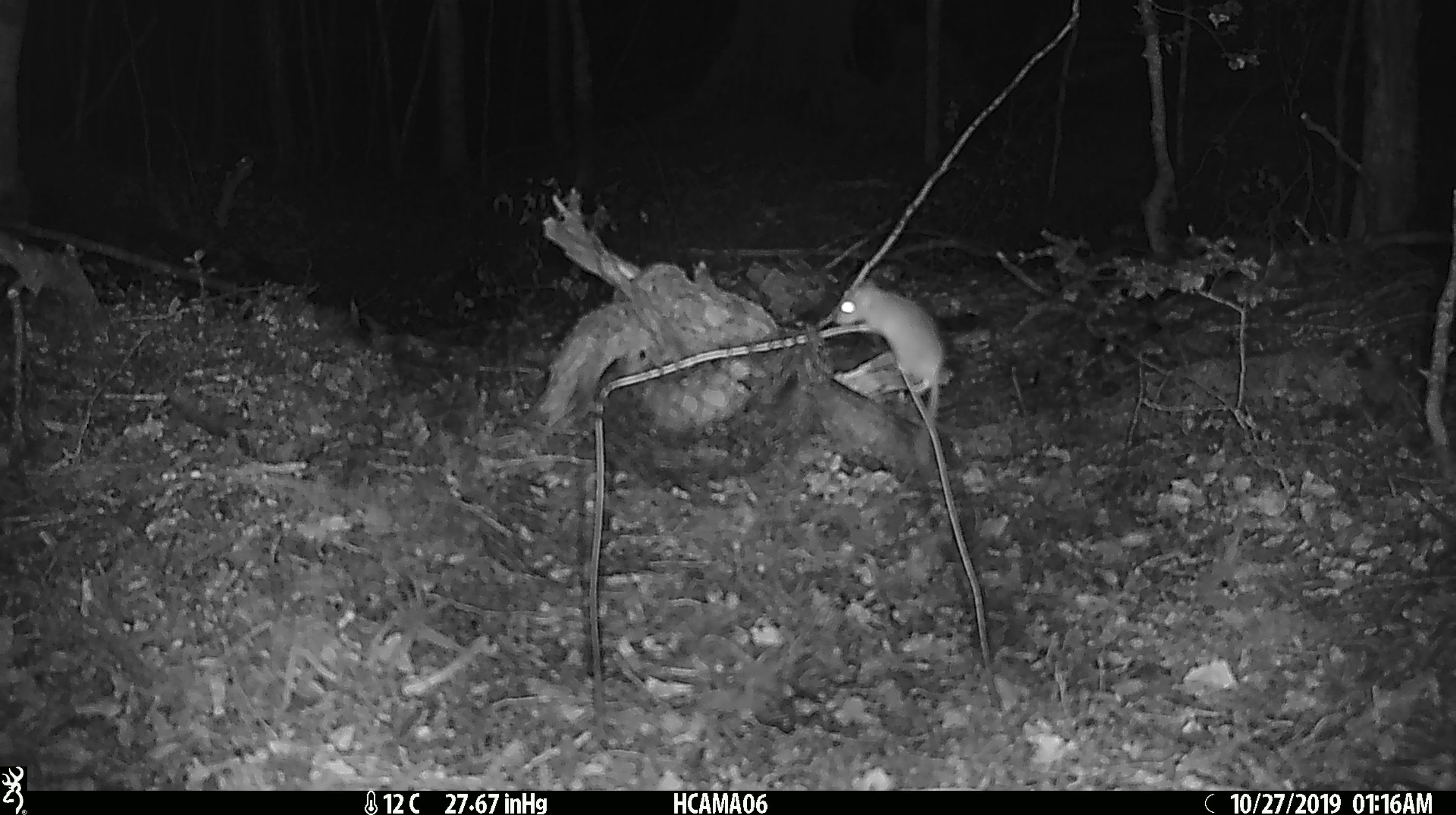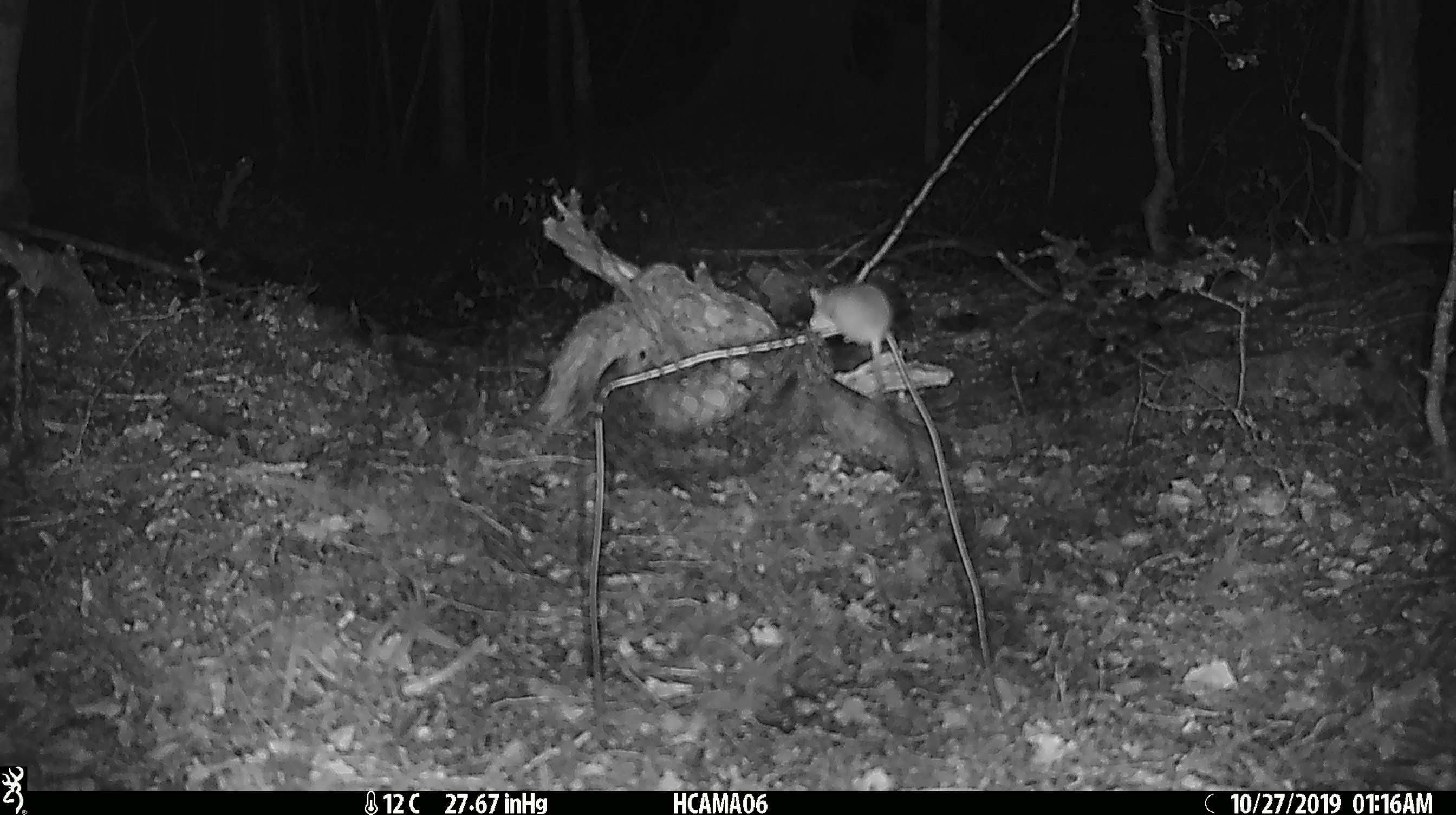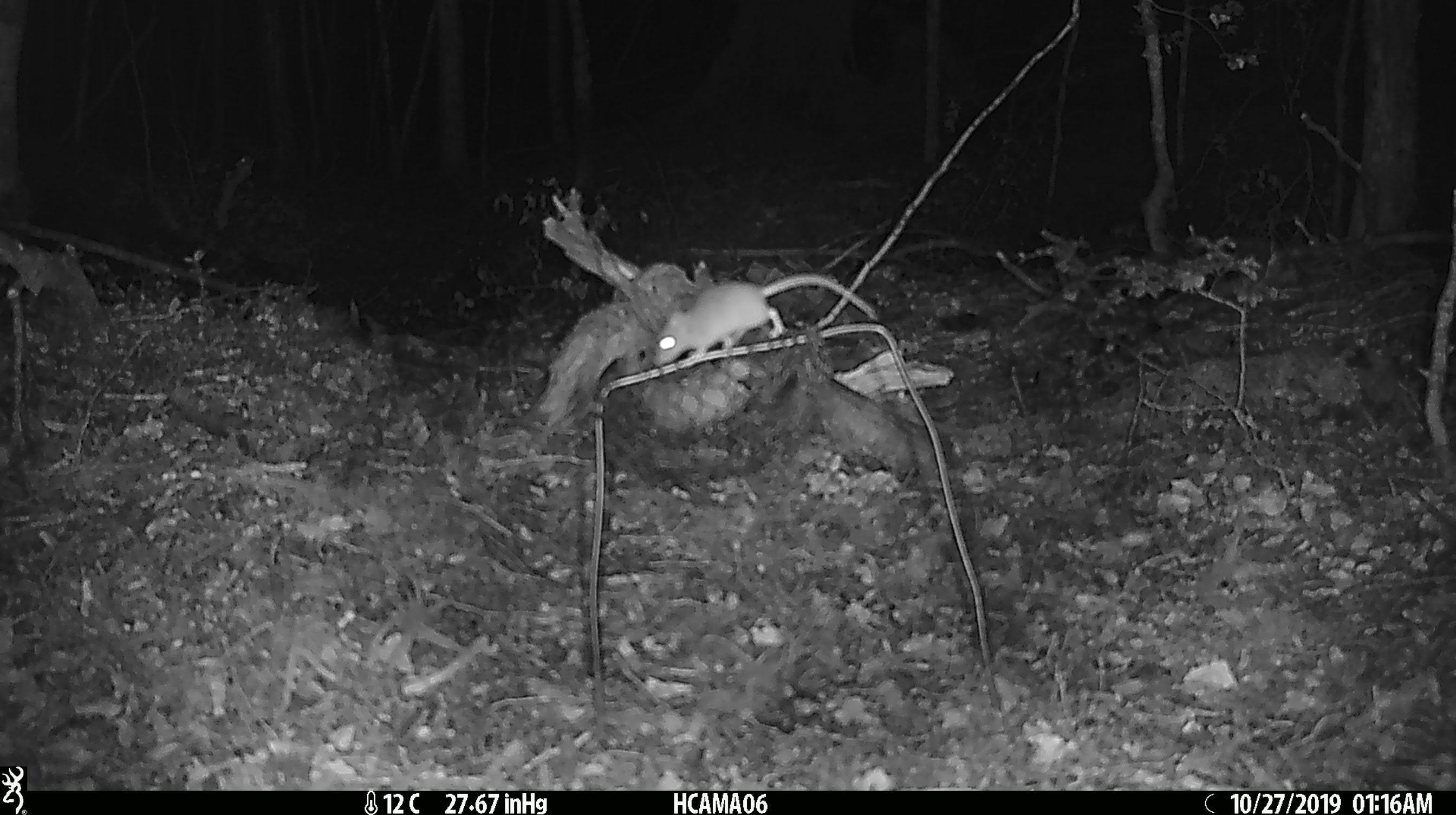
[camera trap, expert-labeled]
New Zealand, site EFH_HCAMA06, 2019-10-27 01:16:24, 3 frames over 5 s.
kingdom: Animalia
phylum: Chordata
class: Mammalia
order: Rodentia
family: Muridae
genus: Mus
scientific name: Mus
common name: mouse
Mouse (Mus).